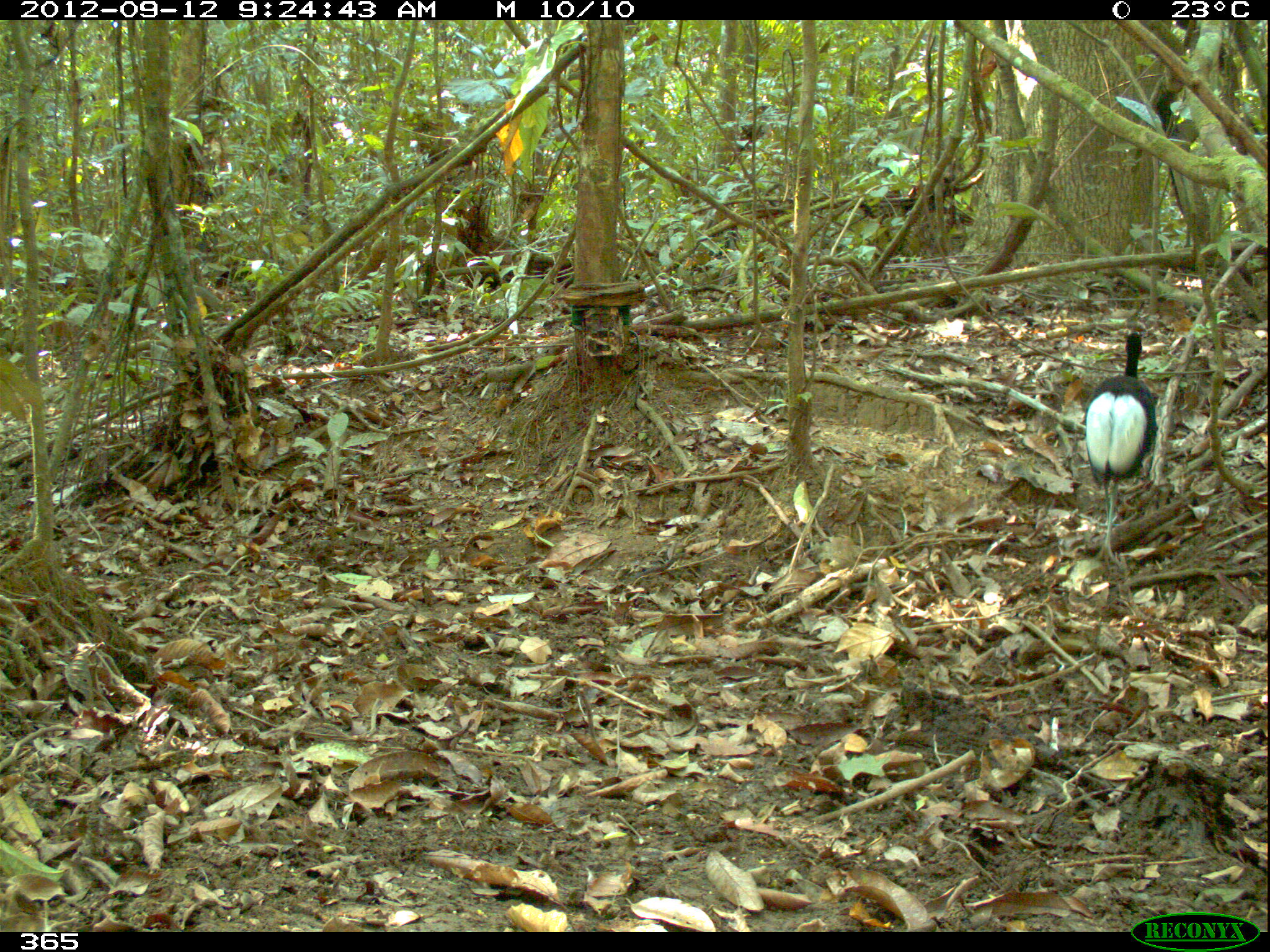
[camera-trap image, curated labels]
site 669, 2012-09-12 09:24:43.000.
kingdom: Animalia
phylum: Chordata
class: Aves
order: Gruiformes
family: Psophiidae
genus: Psophia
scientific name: Psophia leucoptera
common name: pale-winged trumpeter